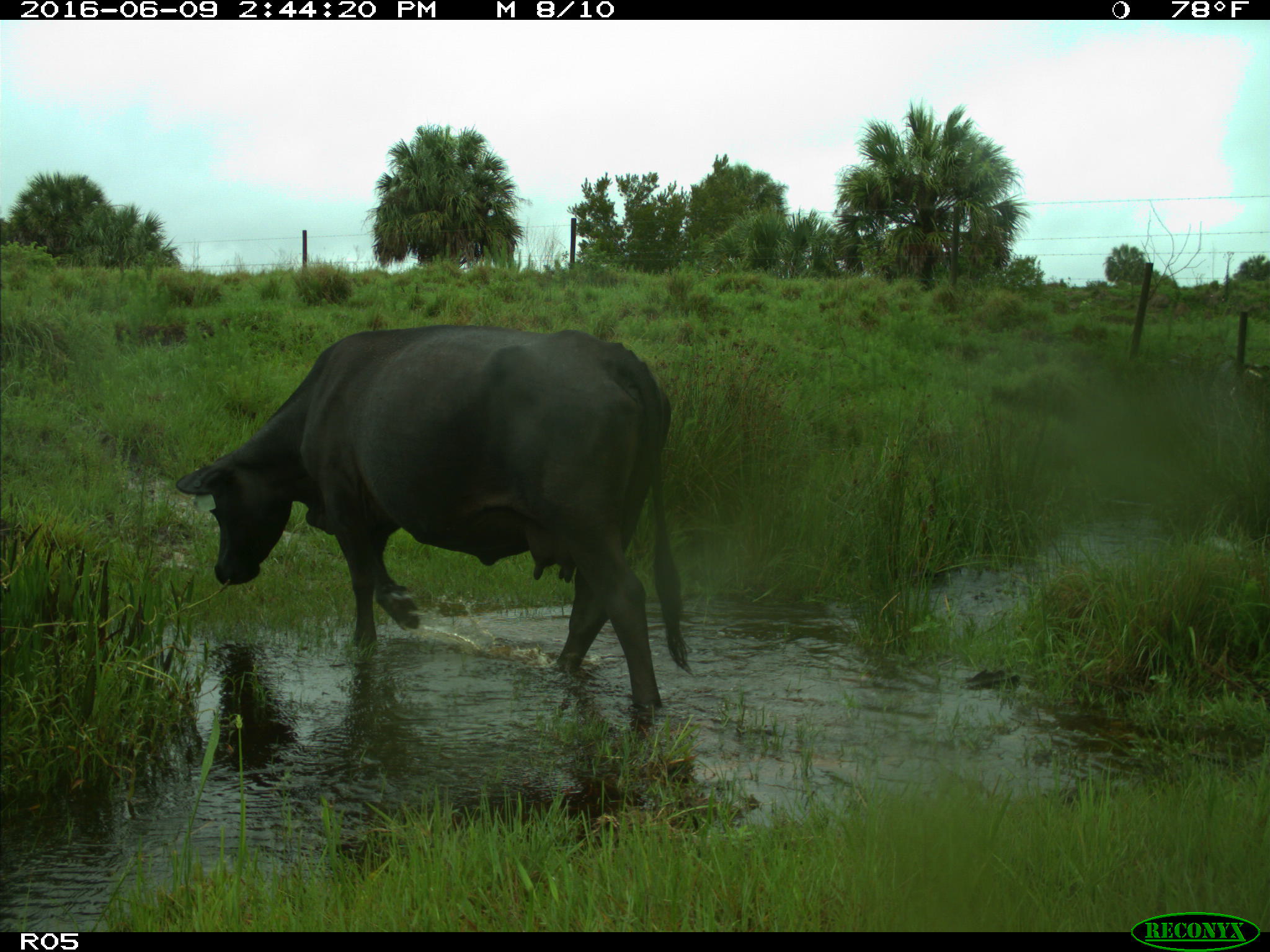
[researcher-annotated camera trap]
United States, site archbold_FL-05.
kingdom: Animalia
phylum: Chordata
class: Mammalia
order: Artiodactyla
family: Bovidae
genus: Bos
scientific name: Bos taurus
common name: domestic cow